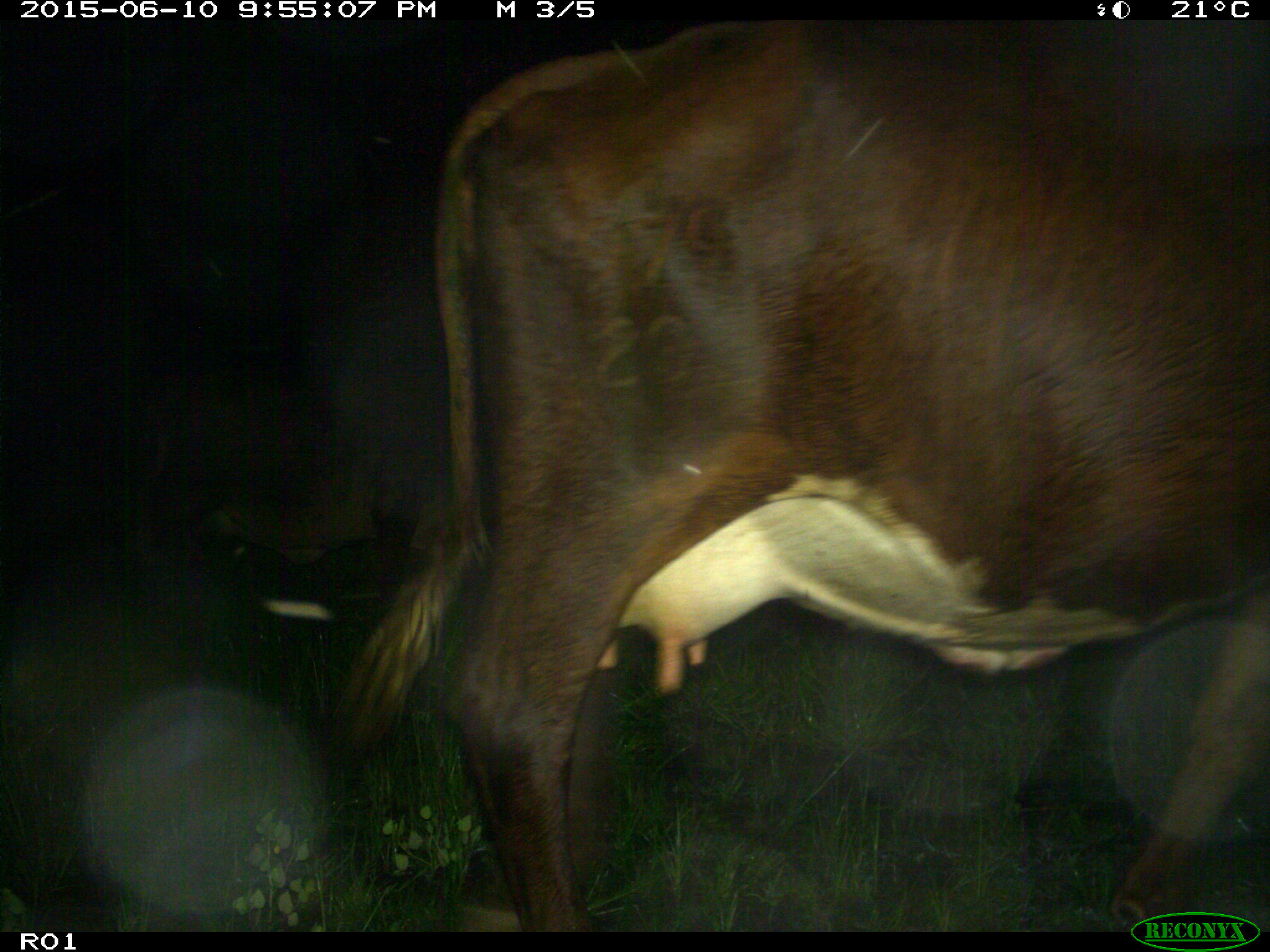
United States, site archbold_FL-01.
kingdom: Animalia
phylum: Chordata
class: Mammalia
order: Artiodactyla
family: Bovidae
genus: Bos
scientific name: Bos taurus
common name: domestic cow